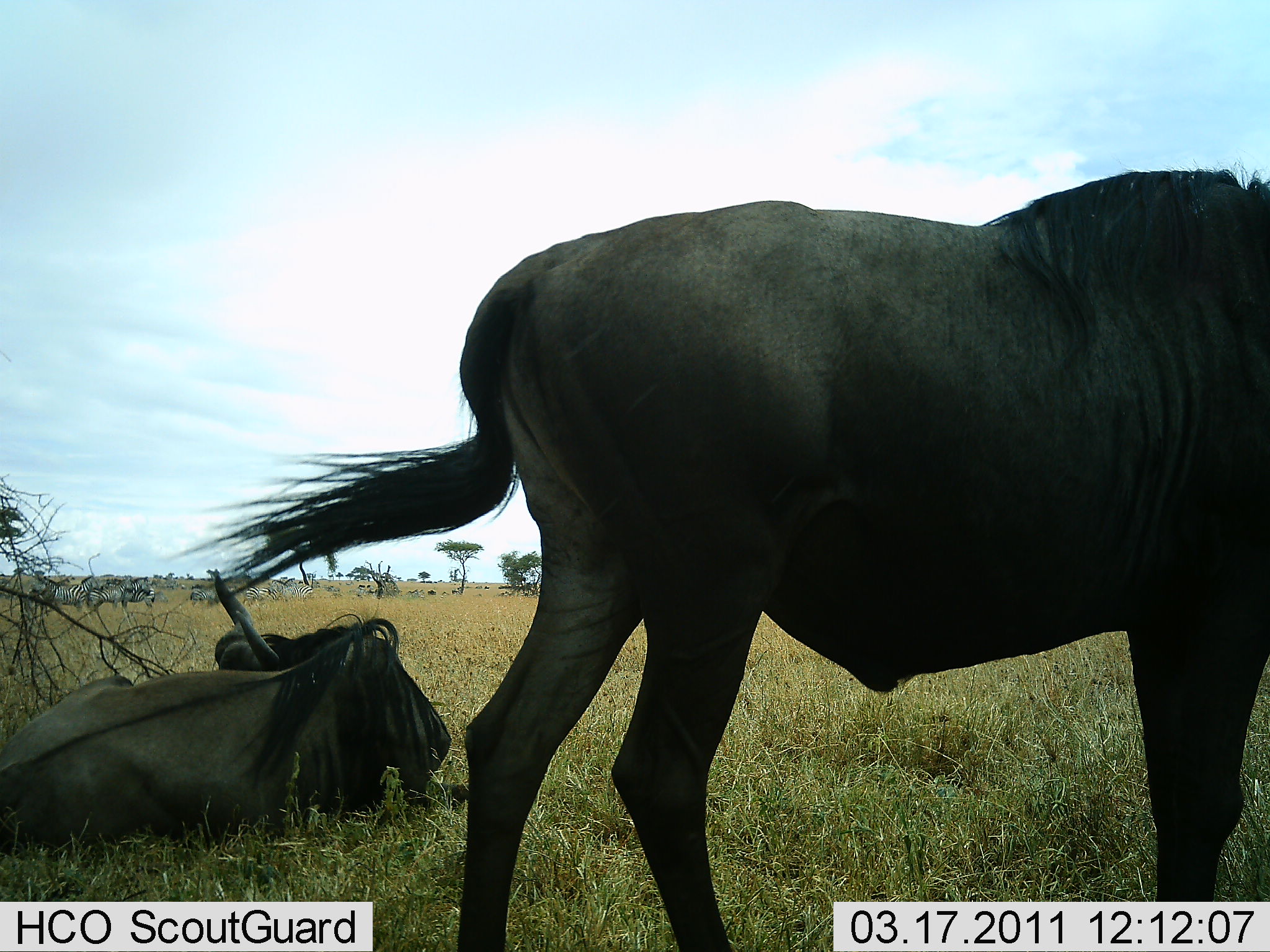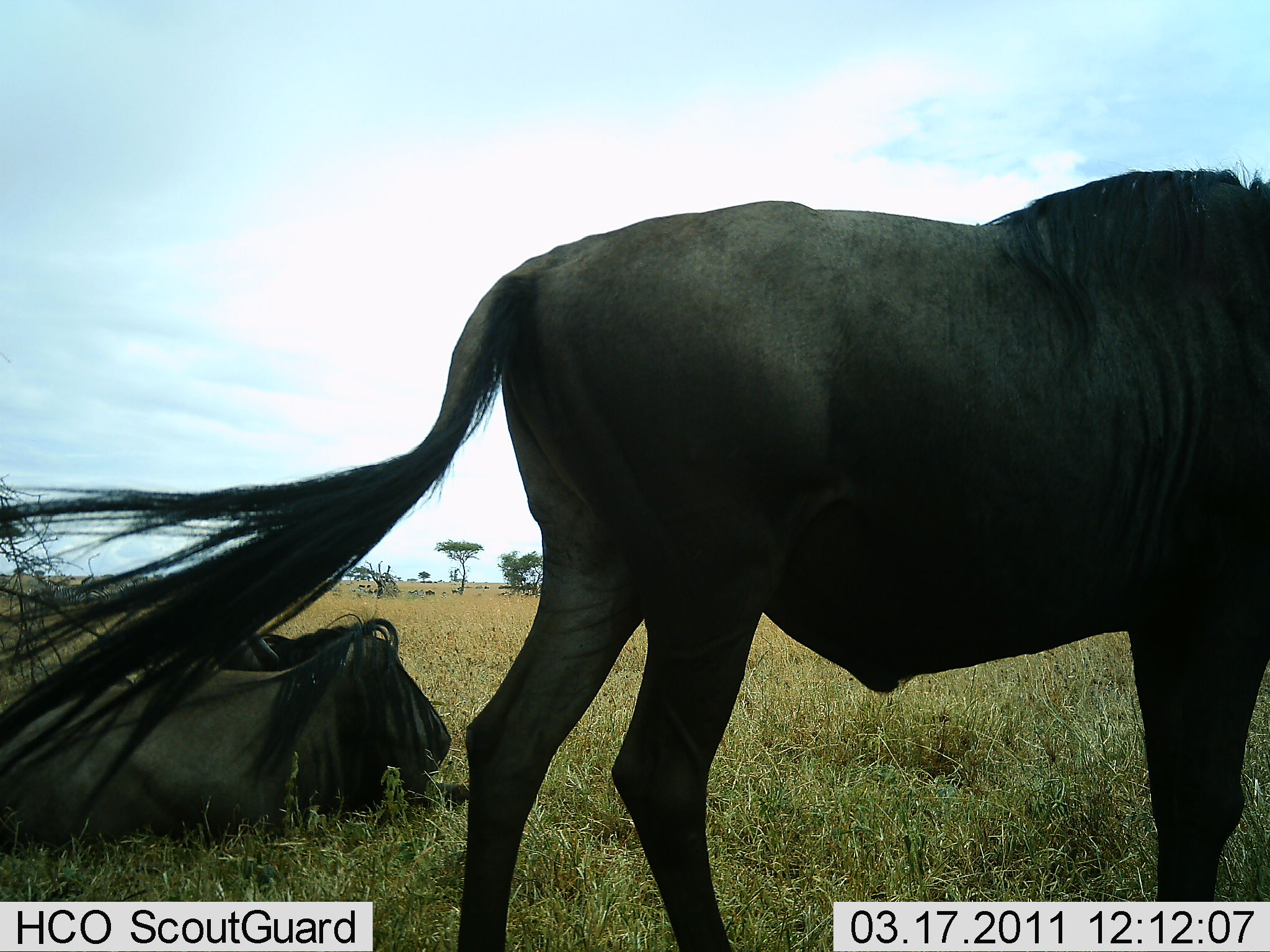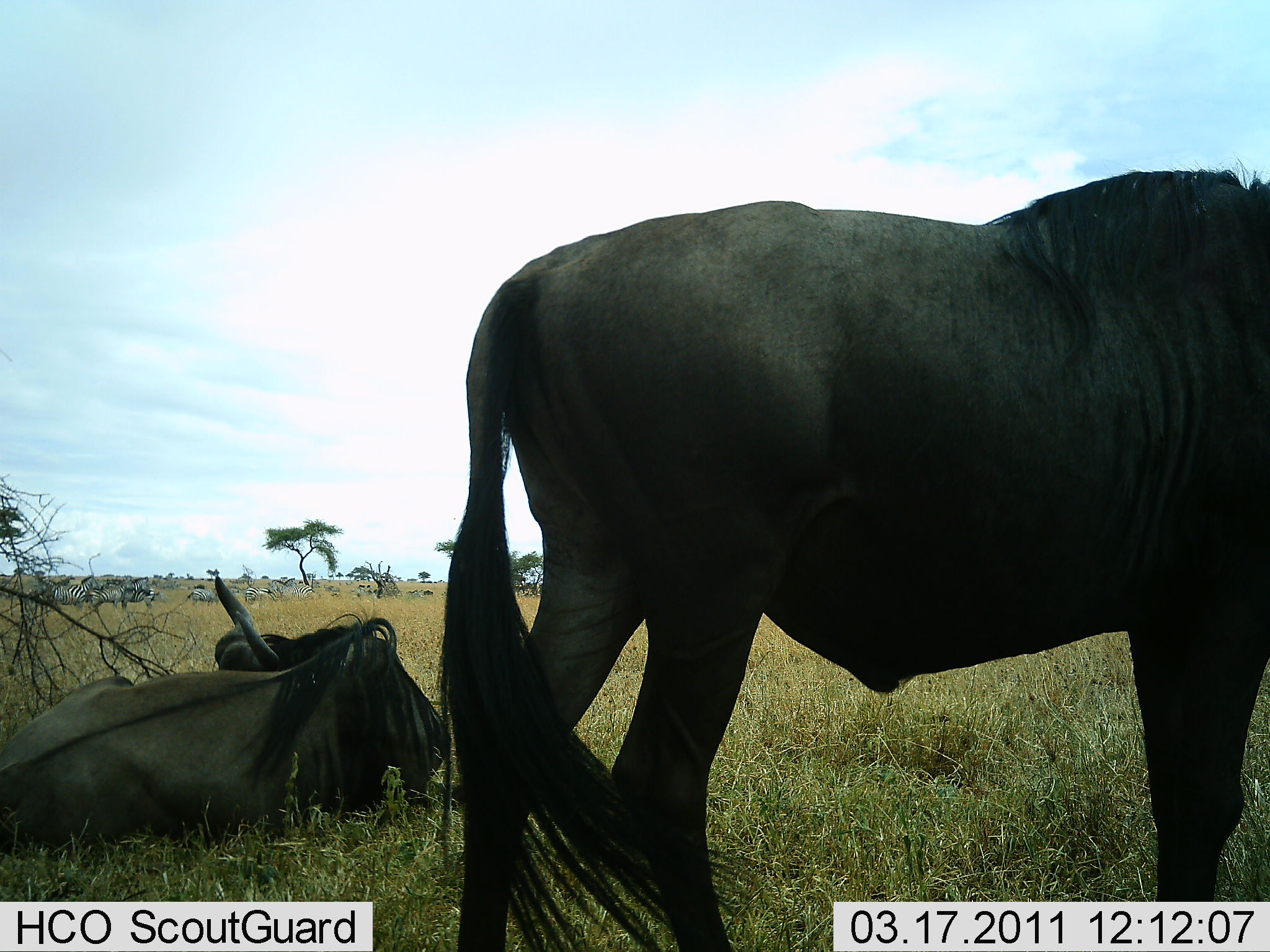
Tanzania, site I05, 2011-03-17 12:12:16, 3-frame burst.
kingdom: Animalia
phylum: Chordata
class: Mammalia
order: Artiodactyla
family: Bovidae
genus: Connochaetes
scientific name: Connochaetes taurinus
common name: blue wildebeest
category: wildebeest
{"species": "wildebeest (blue wildebeest) (Connochaetes taurinus)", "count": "2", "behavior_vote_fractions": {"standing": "82%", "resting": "100%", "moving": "0%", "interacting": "0%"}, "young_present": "0%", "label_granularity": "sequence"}